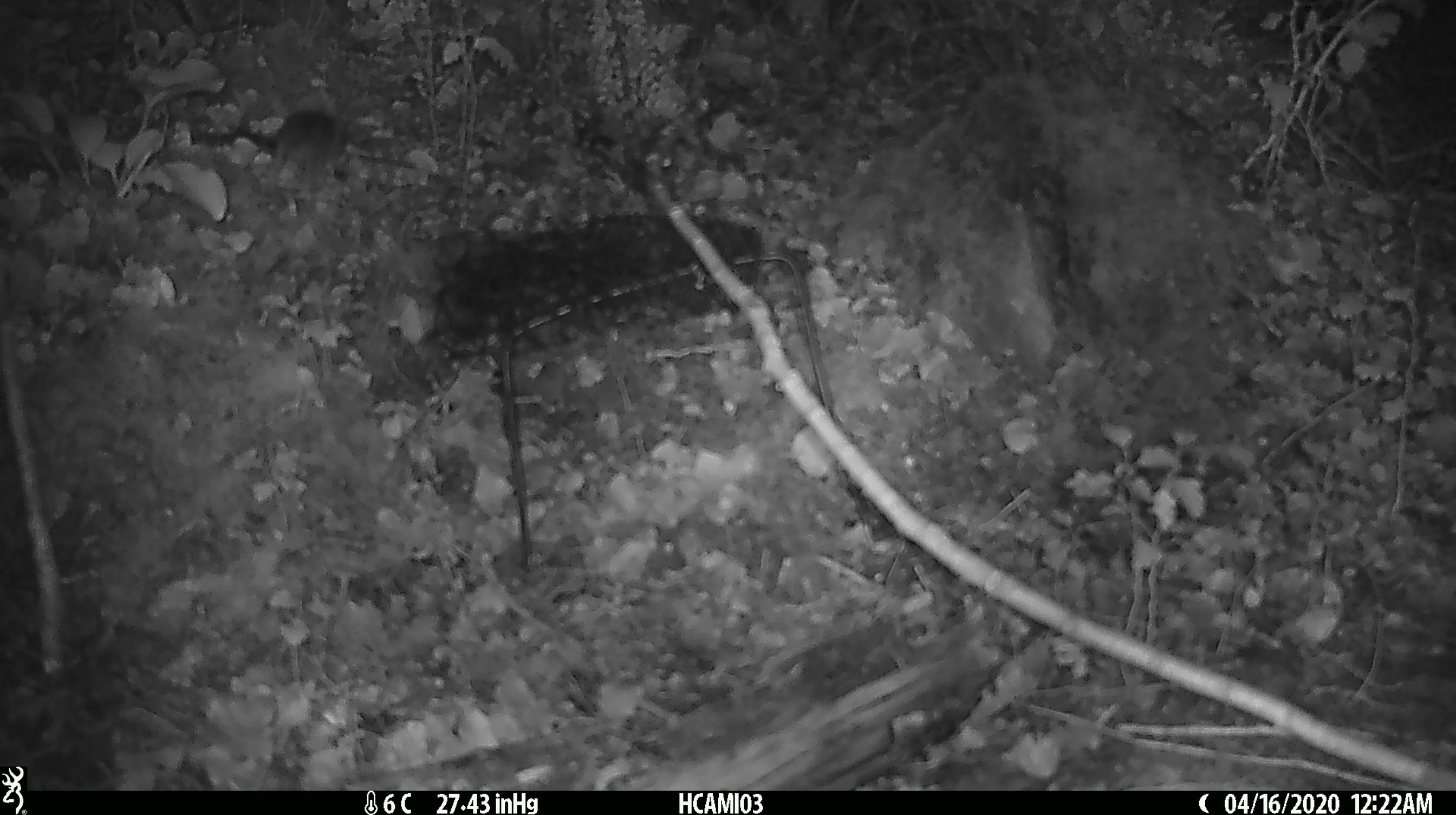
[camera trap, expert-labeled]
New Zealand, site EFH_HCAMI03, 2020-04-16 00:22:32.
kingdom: Animalia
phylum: Chordata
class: Mammalia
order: Rodentia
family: Muridae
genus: Mus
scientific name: Mus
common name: mouse